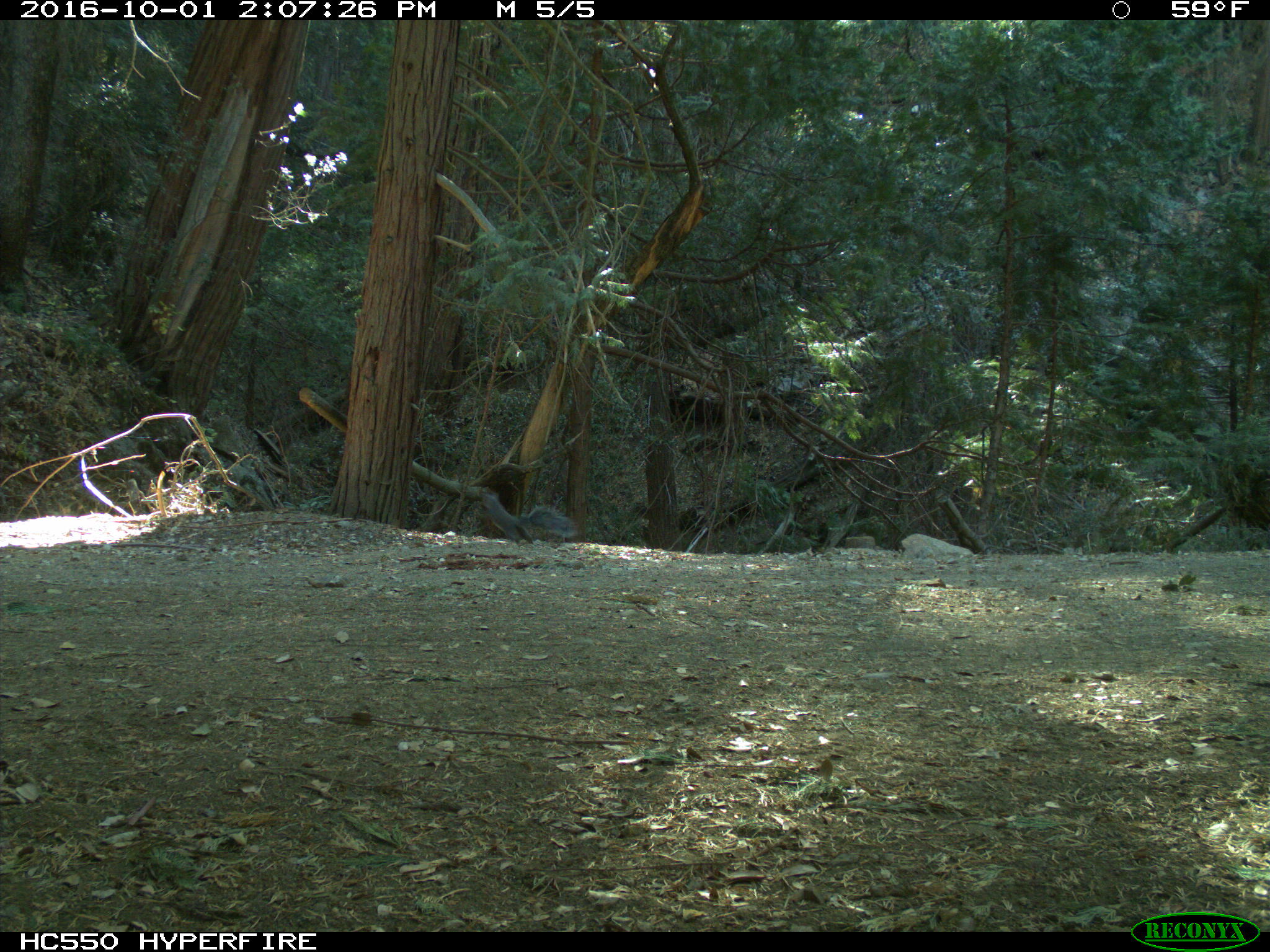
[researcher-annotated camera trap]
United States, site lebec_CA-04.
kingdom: Animalia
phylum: Chordata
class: Mammalia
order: Rodentia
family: Sciuridae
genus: Sciurus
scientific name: Sciurus carolinensis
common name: eastern gray squirrel